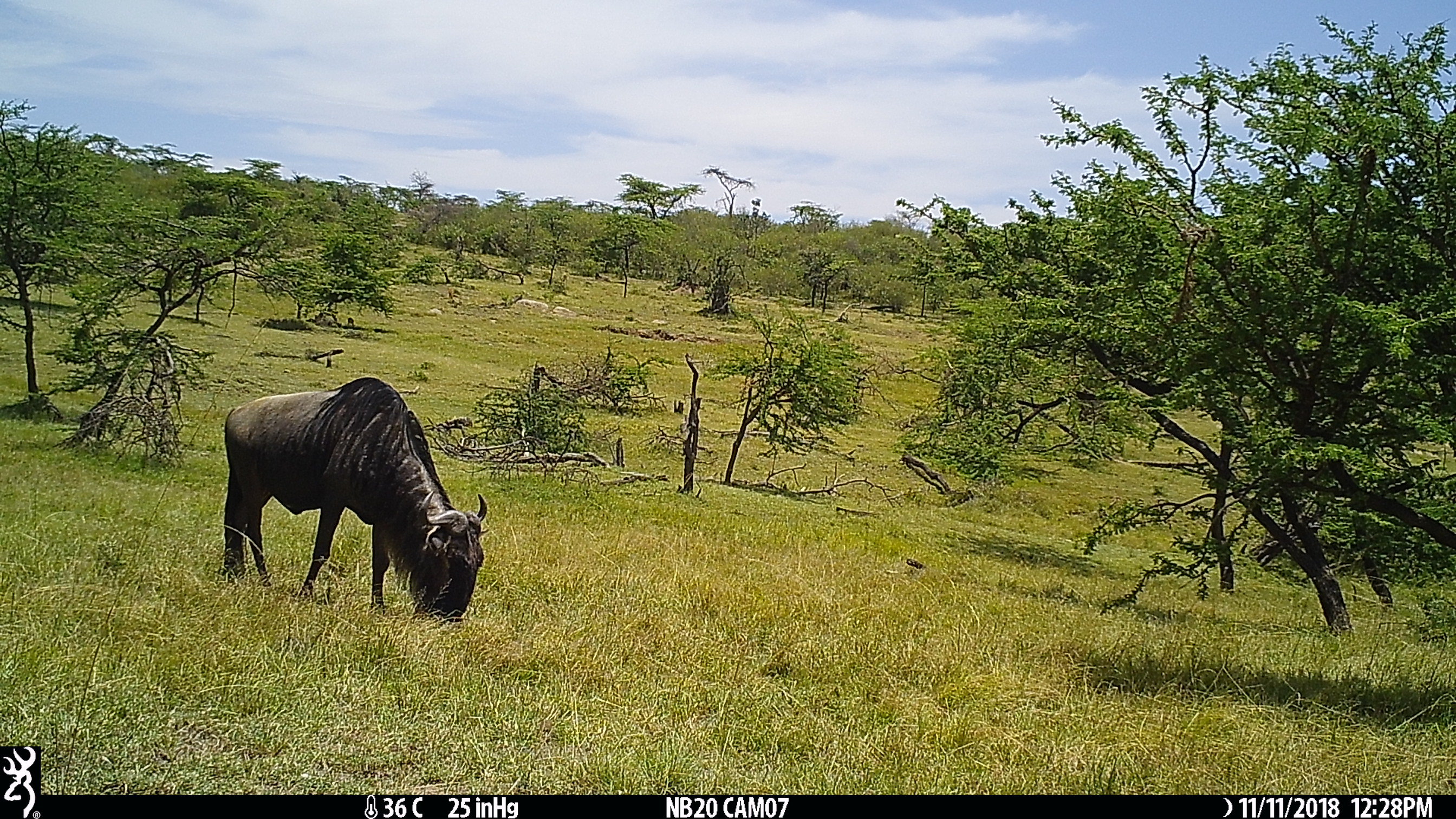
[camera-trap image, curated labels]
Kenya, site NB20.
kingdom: Animalia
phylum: Chordata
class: Mammalia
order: Artiodactyla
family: Bovidae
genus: Connochaetes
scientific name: Connochaetes taurinus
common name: blue wildebeest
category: wildebeest